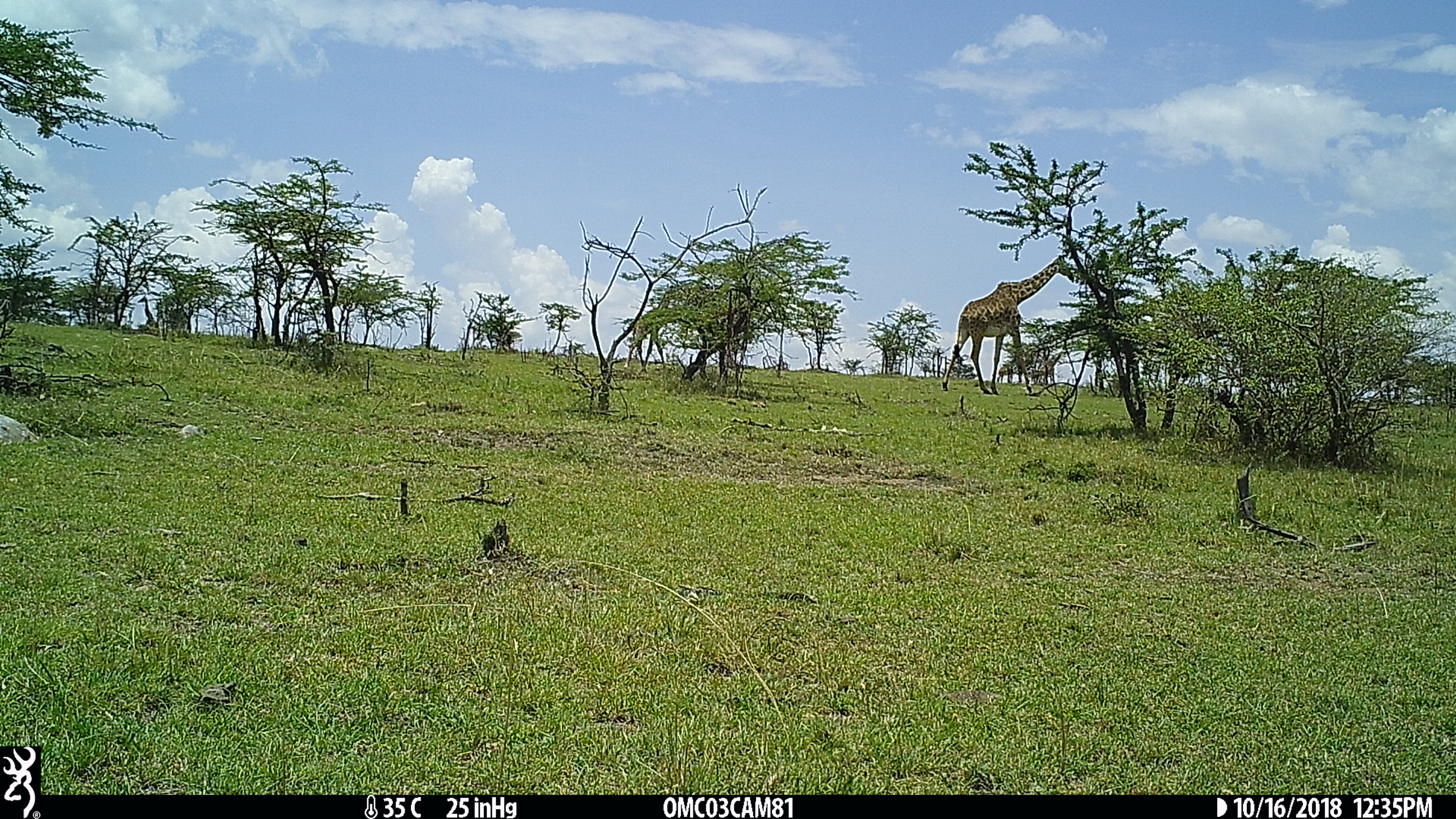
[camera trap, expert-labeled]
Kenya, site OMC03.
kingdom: Animalia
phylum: Chordata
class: Mammalia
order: Artiodactyla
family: Giraffidae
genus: Giraffa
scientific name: Giraffa camelopardalis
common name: northern giraffe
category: giraffe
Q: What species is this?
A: Giraffe (northern giraffe) (Giraffa camelopardalis).